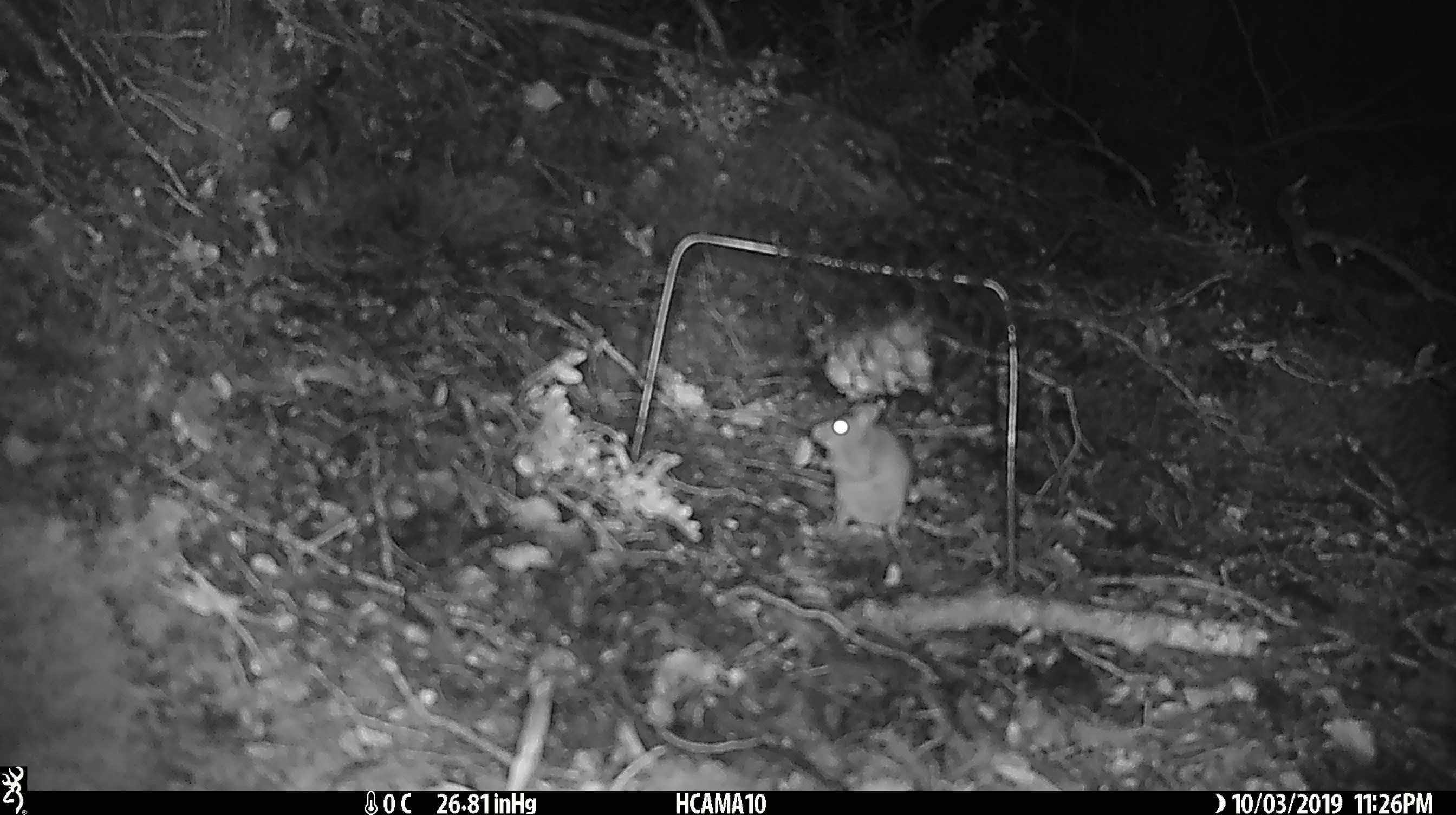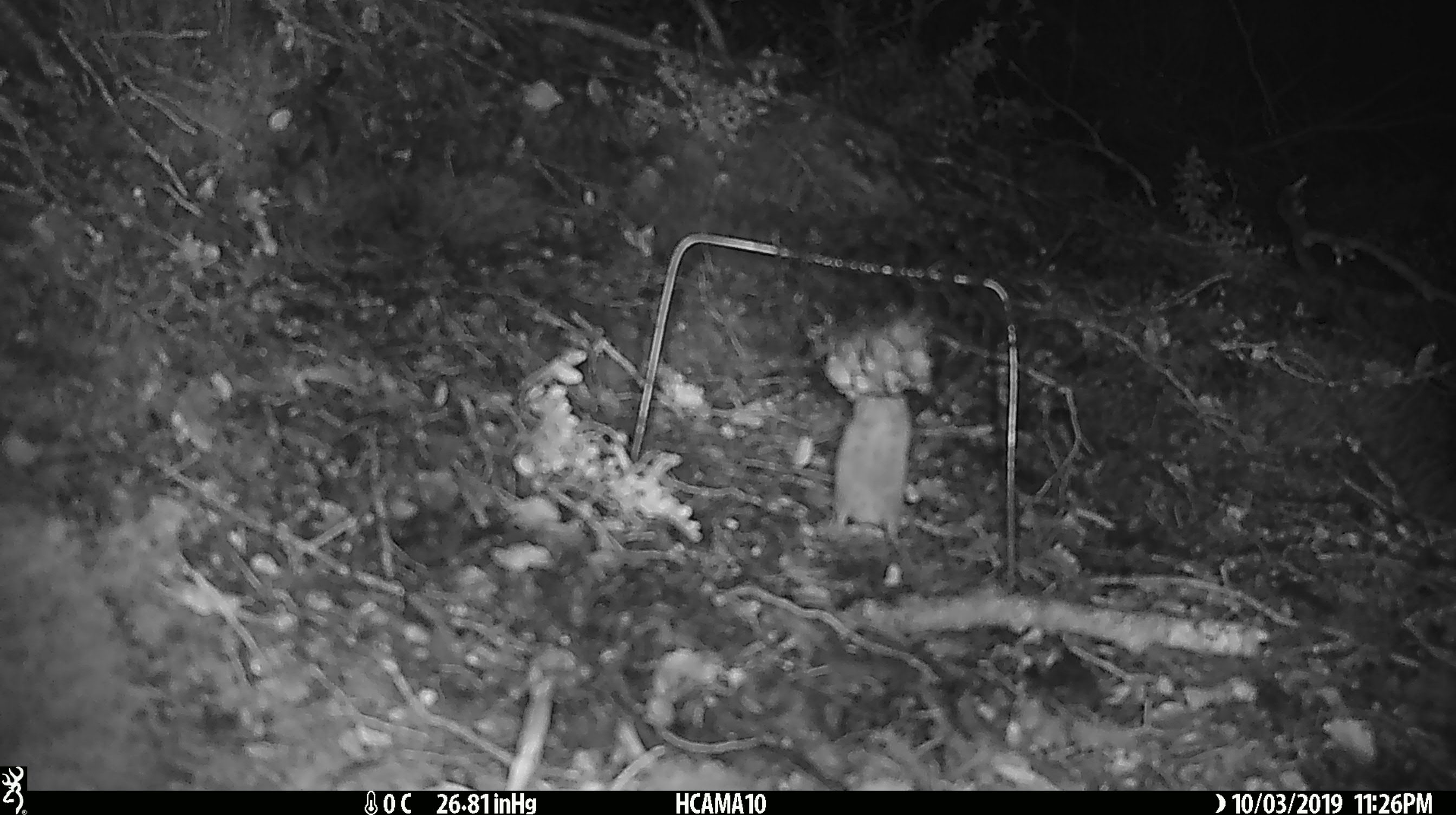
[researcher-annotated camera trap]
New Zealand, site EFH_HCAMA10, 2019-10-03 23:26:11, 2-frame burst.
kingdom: Animalia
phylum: Chordata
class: Mammalia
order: Rodentia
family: Muridae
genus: Mus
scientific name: Mus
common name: mouse